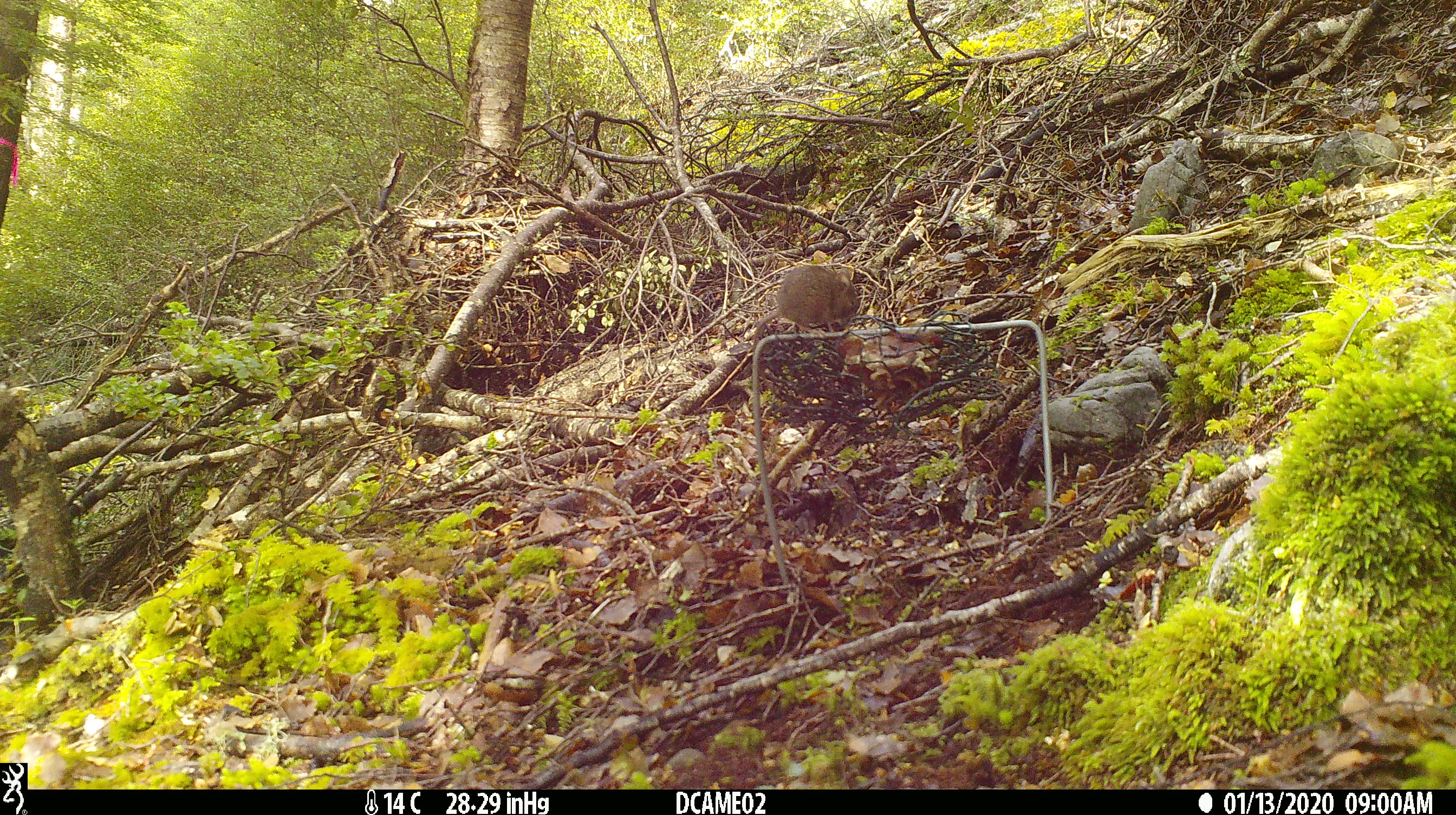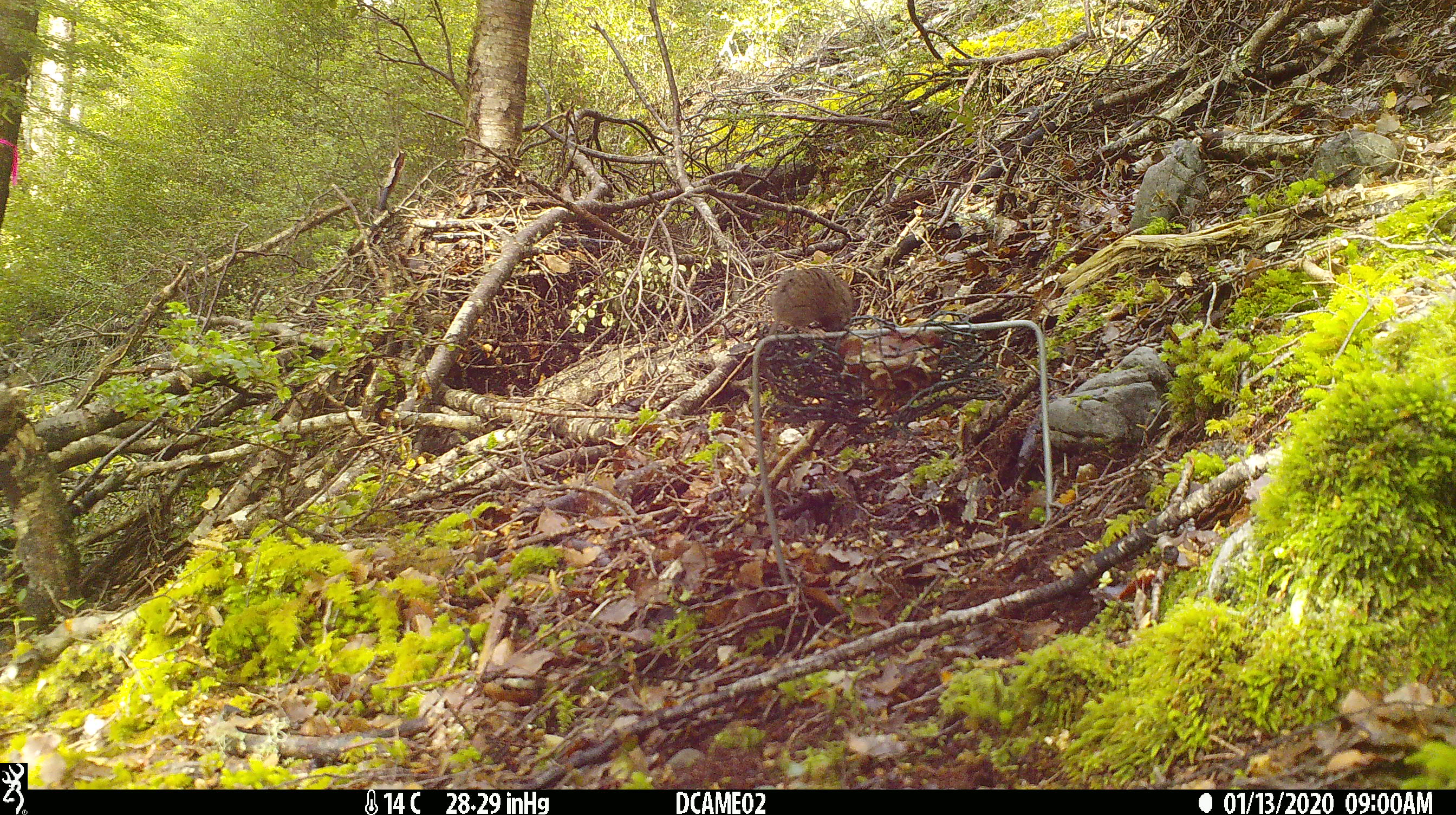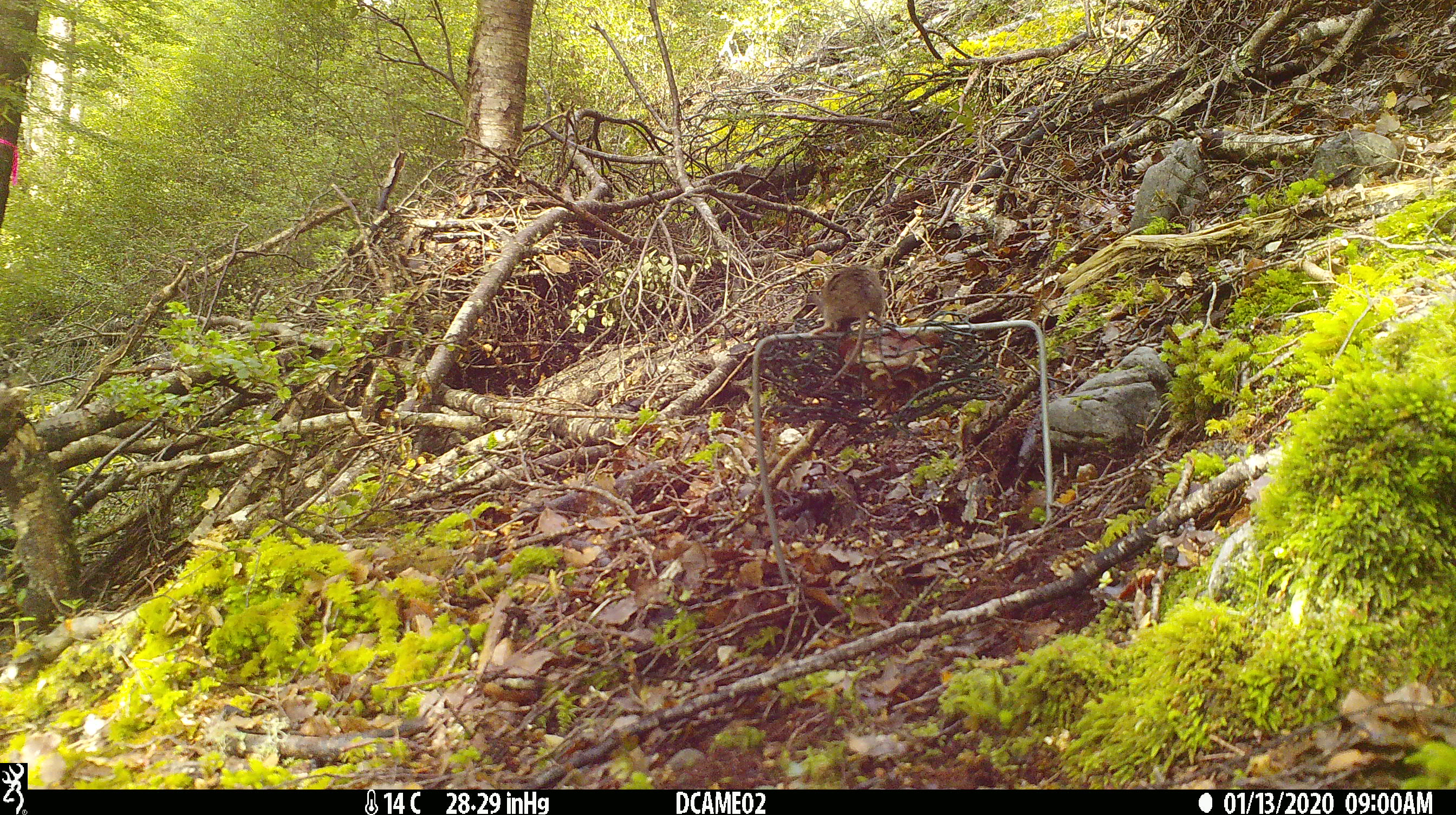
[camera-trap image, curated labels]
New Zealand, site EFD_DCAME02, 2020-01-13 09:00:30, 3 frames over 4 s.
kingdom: Animalia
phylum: Chordata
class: Mammalia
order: Rodentia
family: Muridae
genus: Mus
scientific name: Mus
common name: mouse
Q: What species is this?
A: Mouse (Mus).